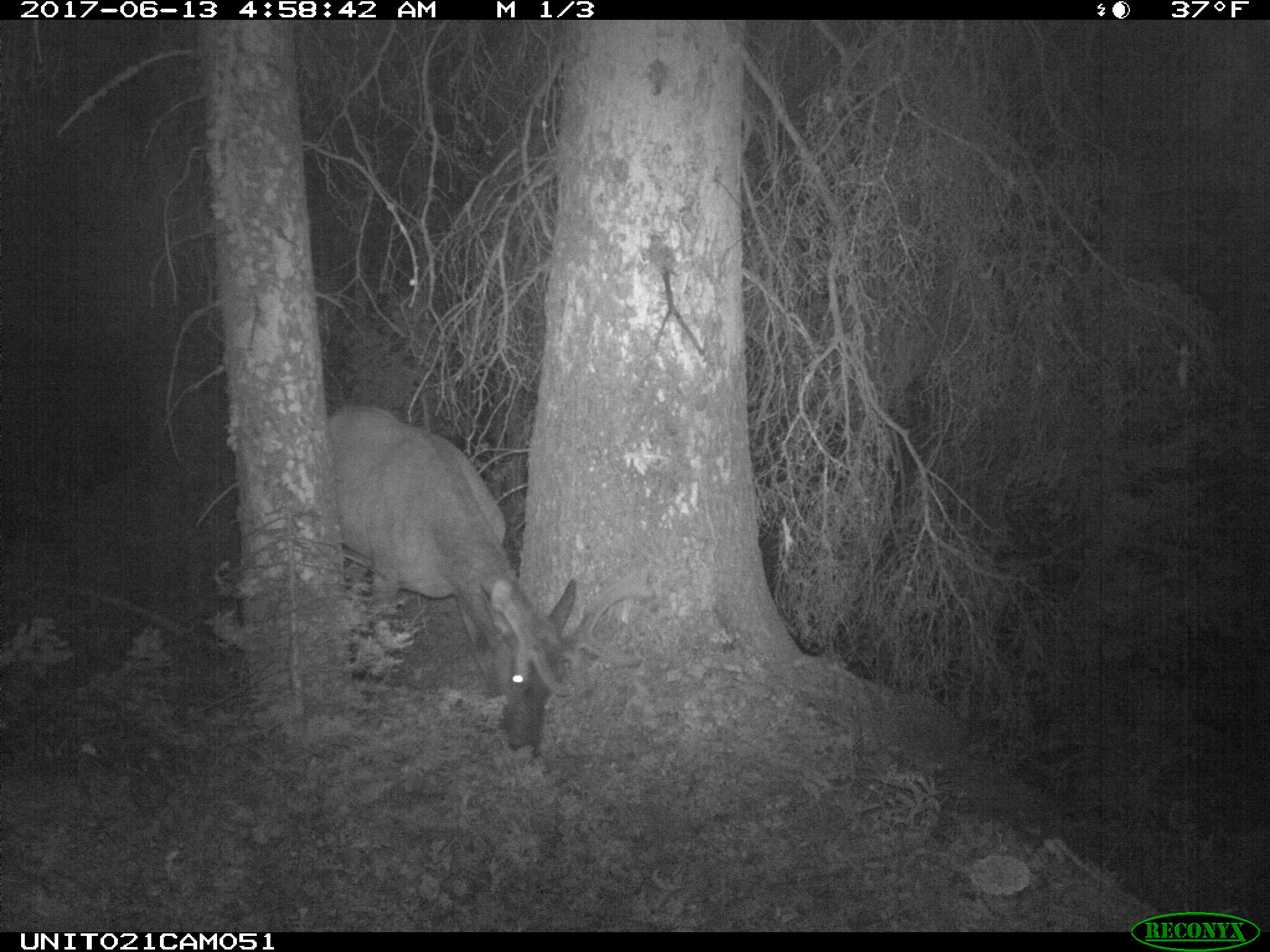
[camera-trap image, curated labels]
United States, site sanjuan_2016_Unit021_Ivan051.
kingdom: Animalia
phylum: Chordata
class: Mammalia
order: Artiodactyla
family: Cervidae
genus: Cervus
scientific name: Cervus elaphus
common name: red deer